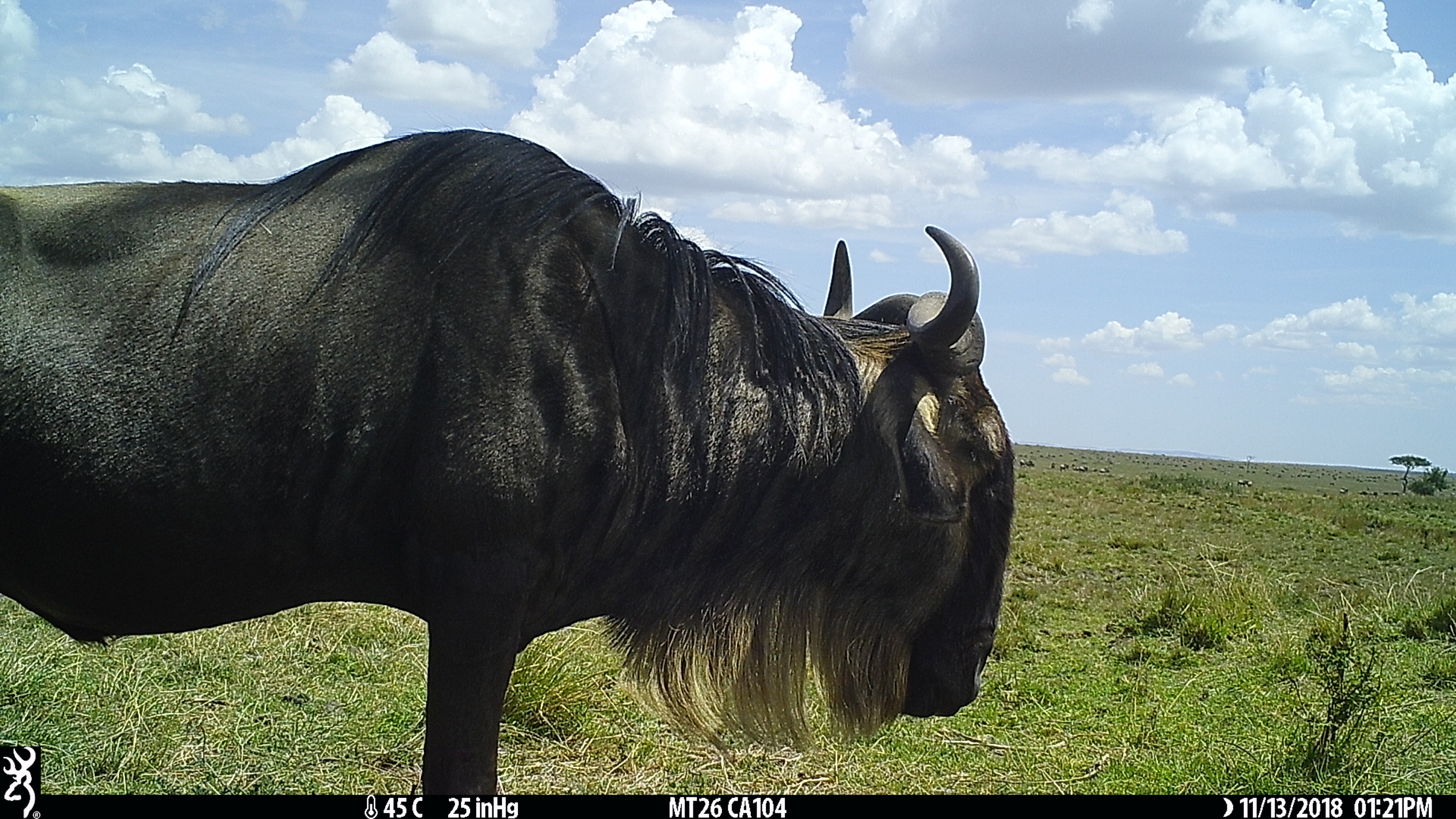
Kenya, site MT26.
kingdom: Animalia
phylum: Chordata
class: Mammalia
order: Artiodactyla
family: Bovidae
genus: Connochaetes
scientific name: Connochaetes taurinus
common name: blue wildebeest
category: wildebeest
Wildebeest (blue wildebeest) (Connochaetes taurinus).